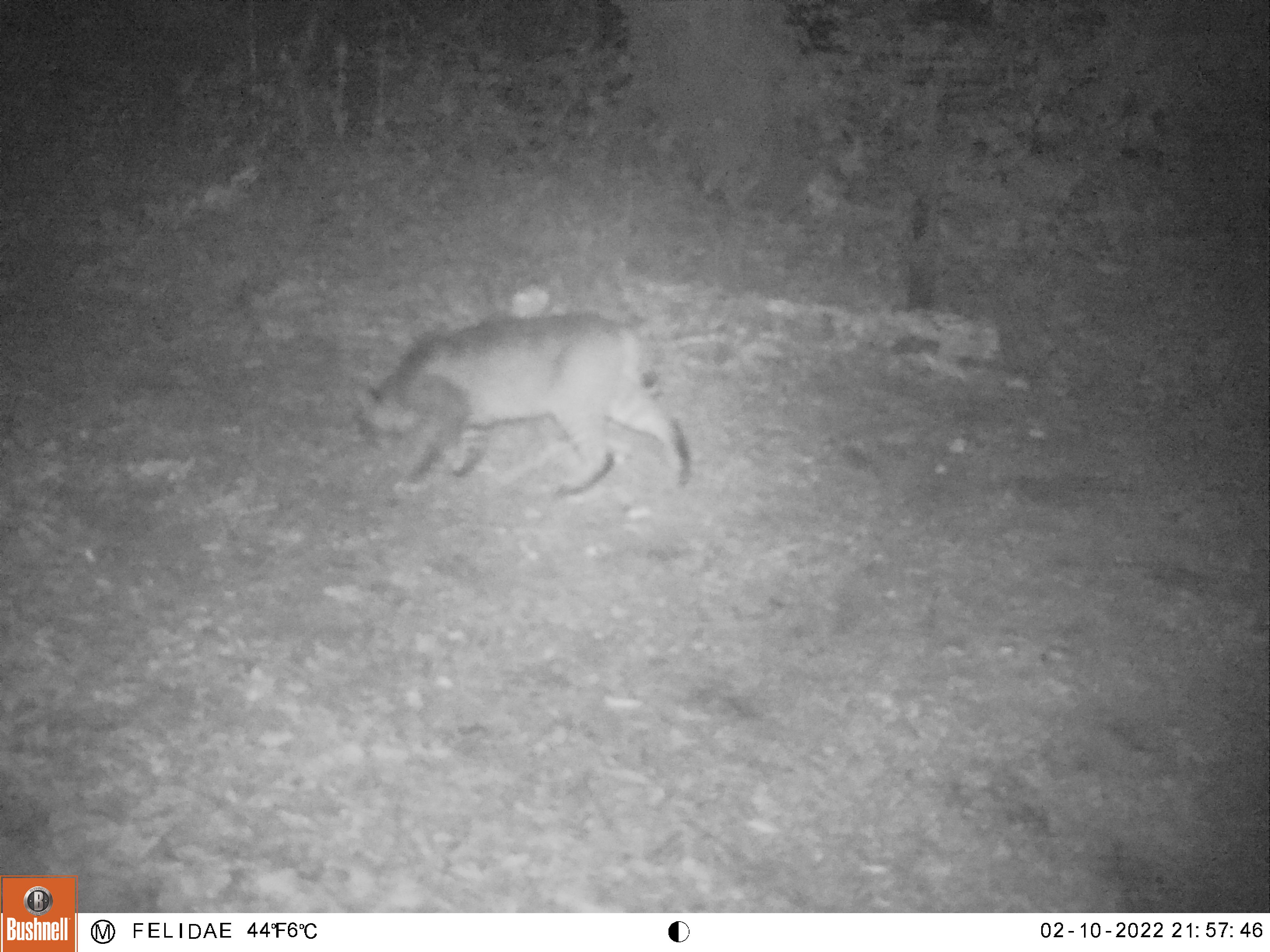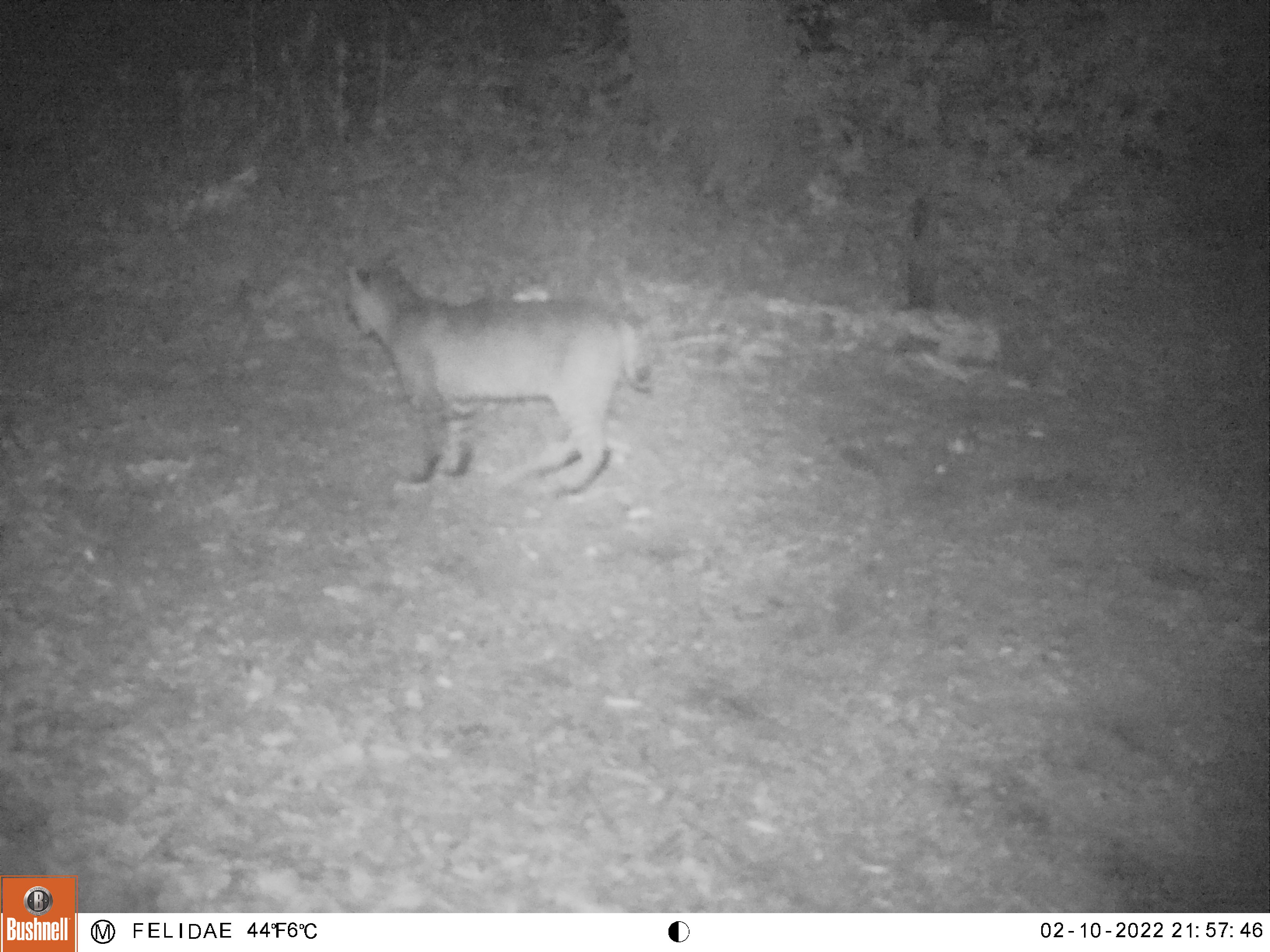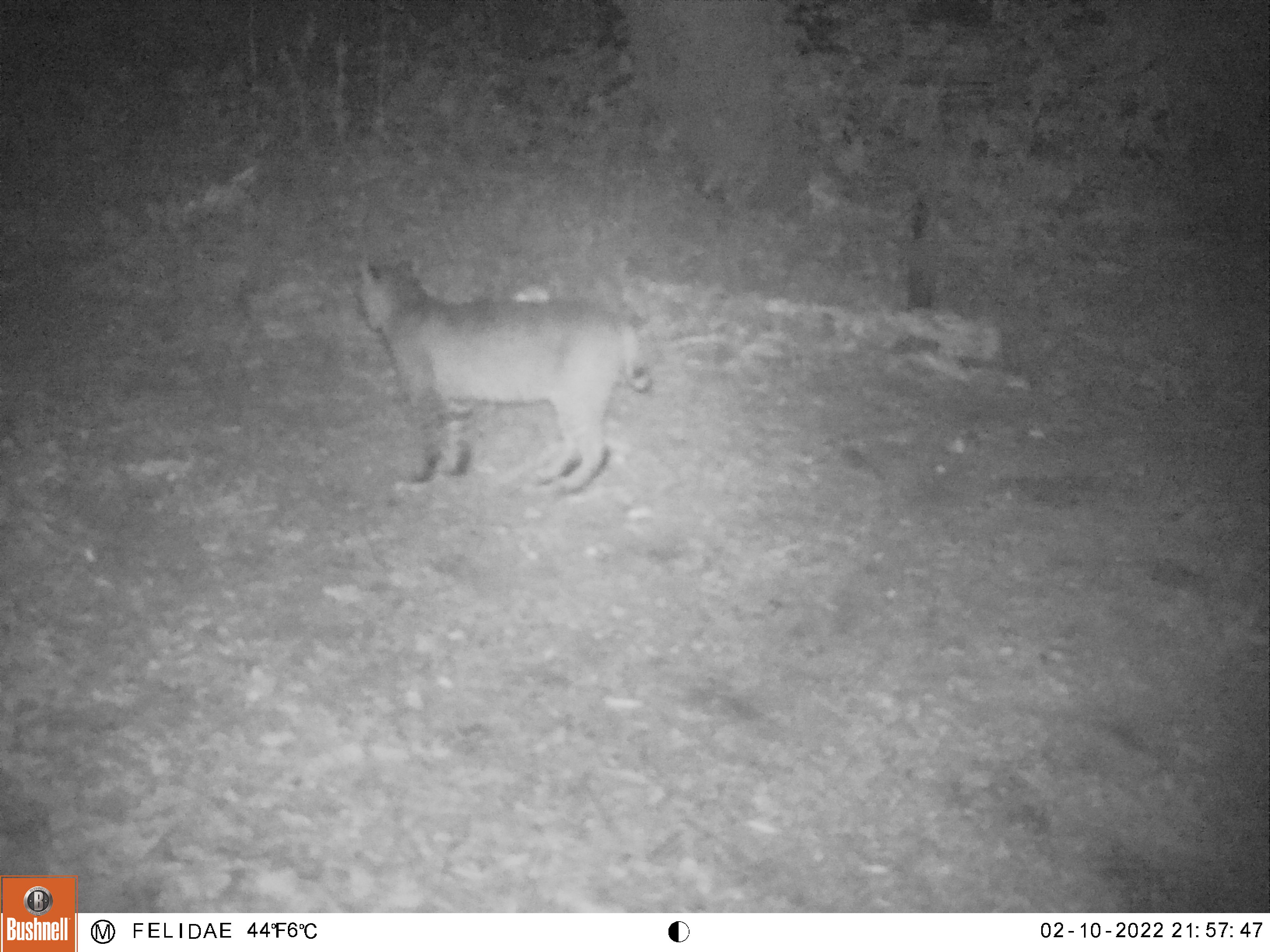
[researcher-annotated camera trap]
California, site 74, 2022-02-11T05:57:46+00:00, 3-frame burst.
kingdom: Animalia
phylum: Chordata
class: Mammalia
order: Carnivora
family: Felidae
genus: Lynx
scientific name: Lynx rufus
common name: bobcat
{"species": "bobcat (Lynx rufus)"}